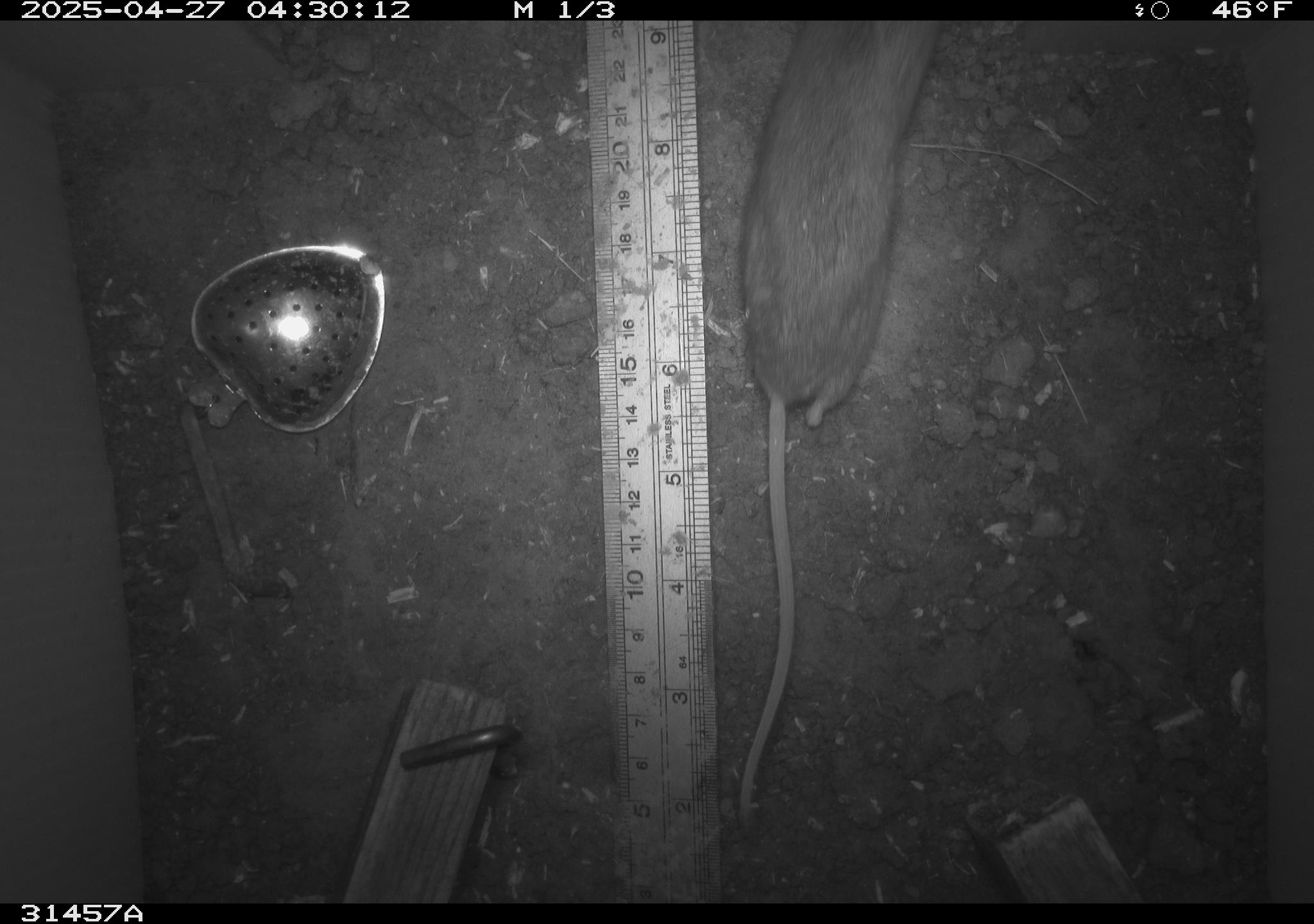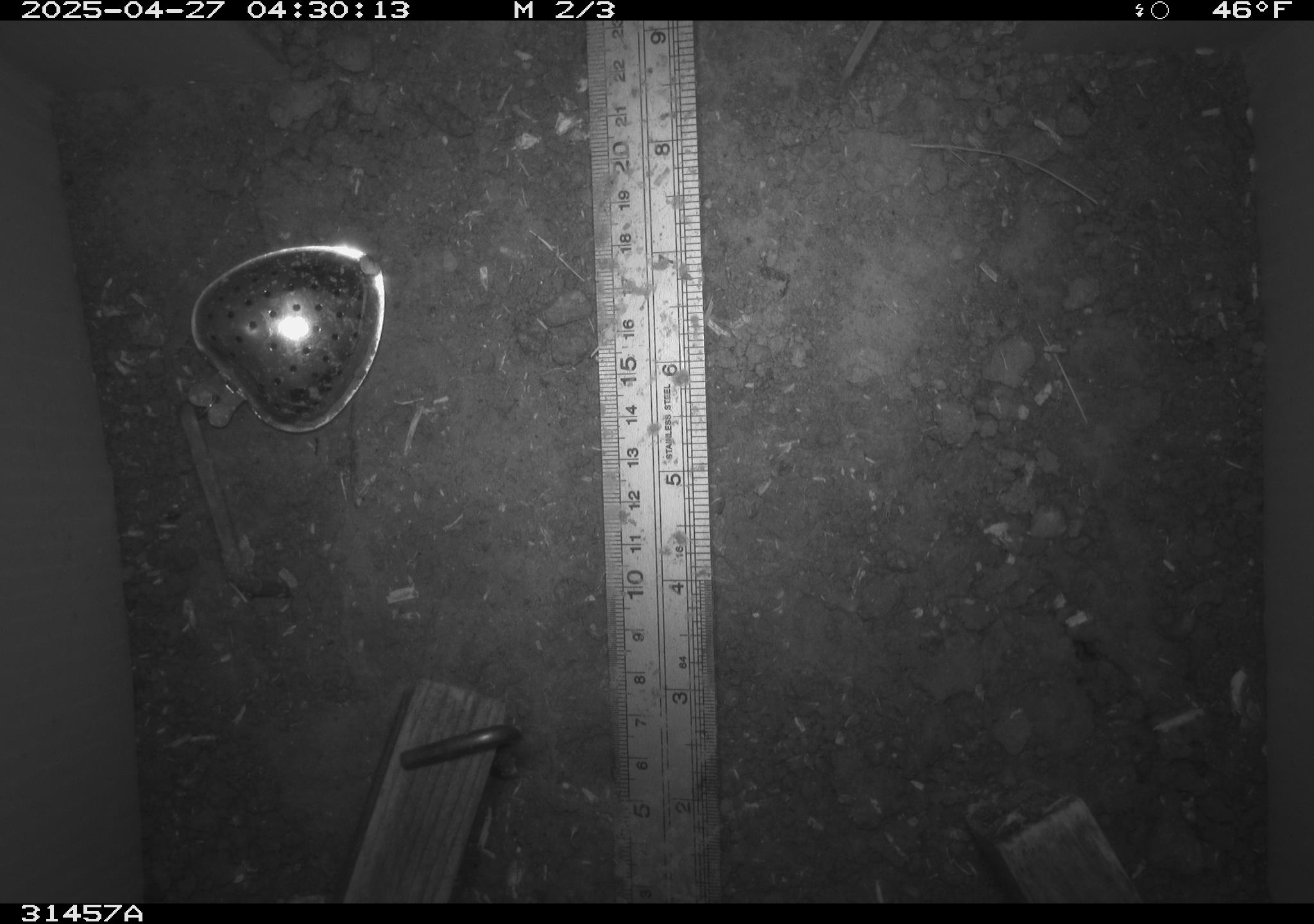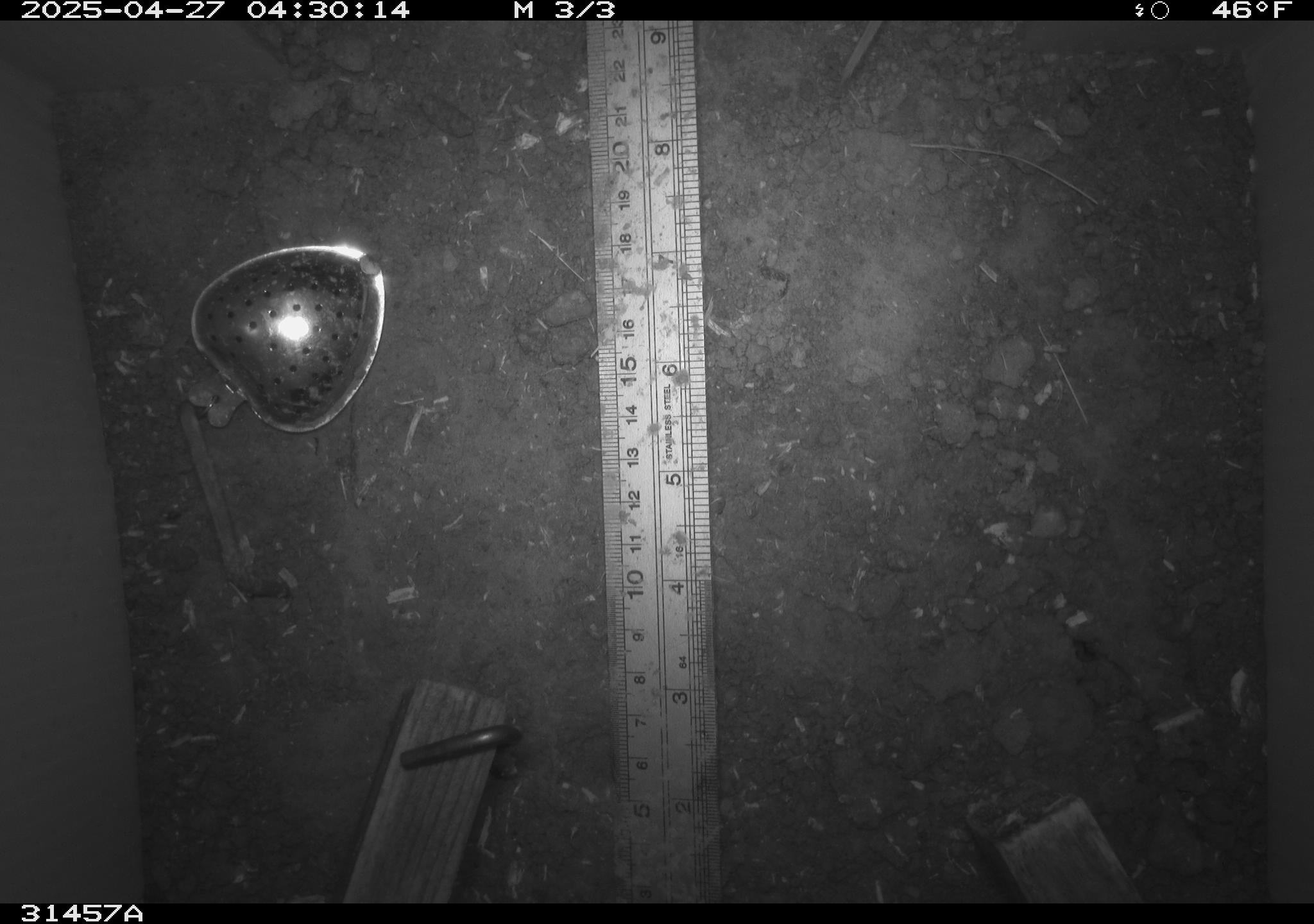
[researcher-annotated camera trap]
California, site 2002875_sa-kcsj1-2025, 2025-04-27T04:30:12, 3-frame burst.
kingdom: Animalia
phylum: Chordata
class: Mammalia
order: Rodentia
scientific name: Rodentia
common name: rodent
Rodent (Rodentia).